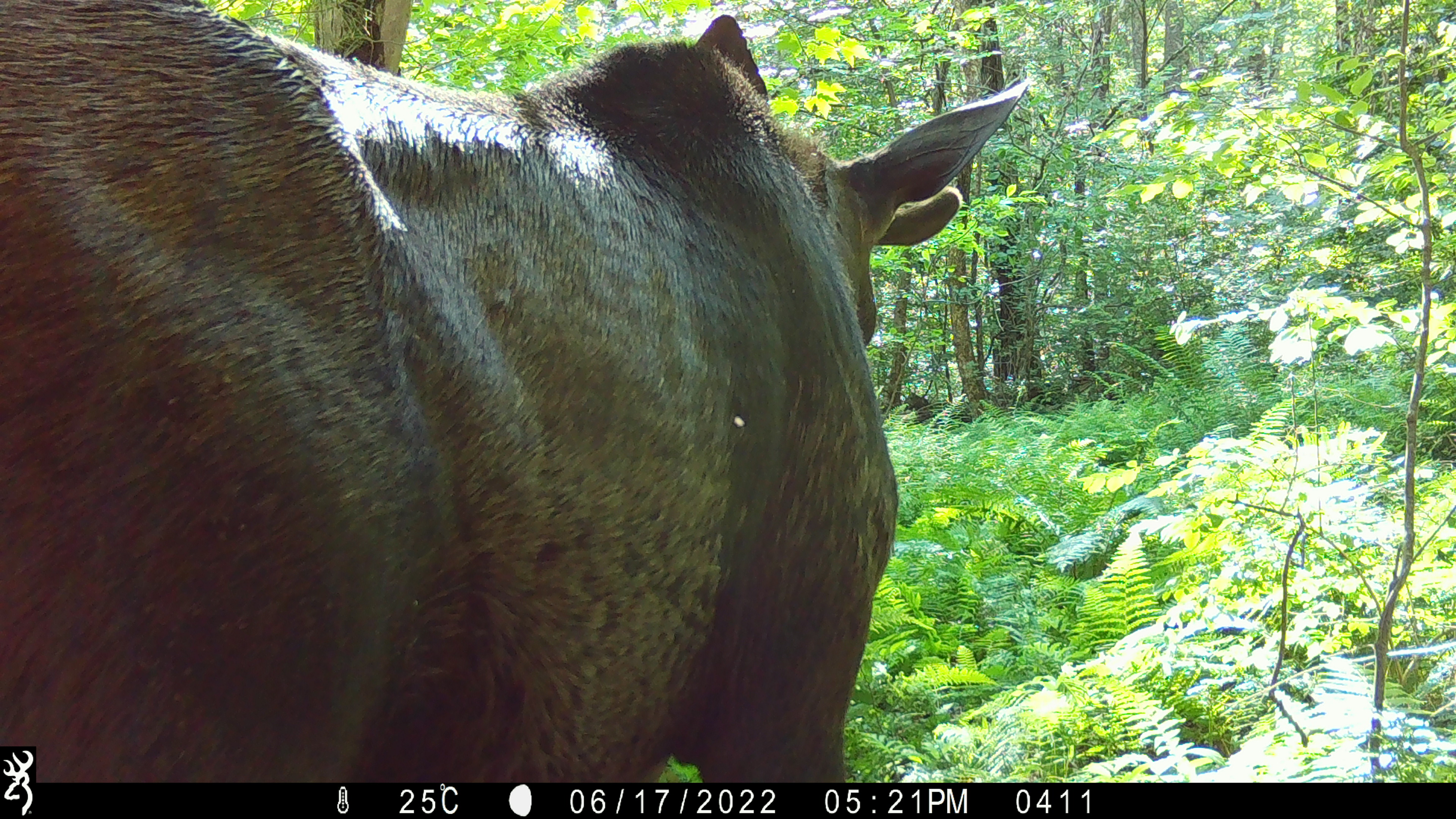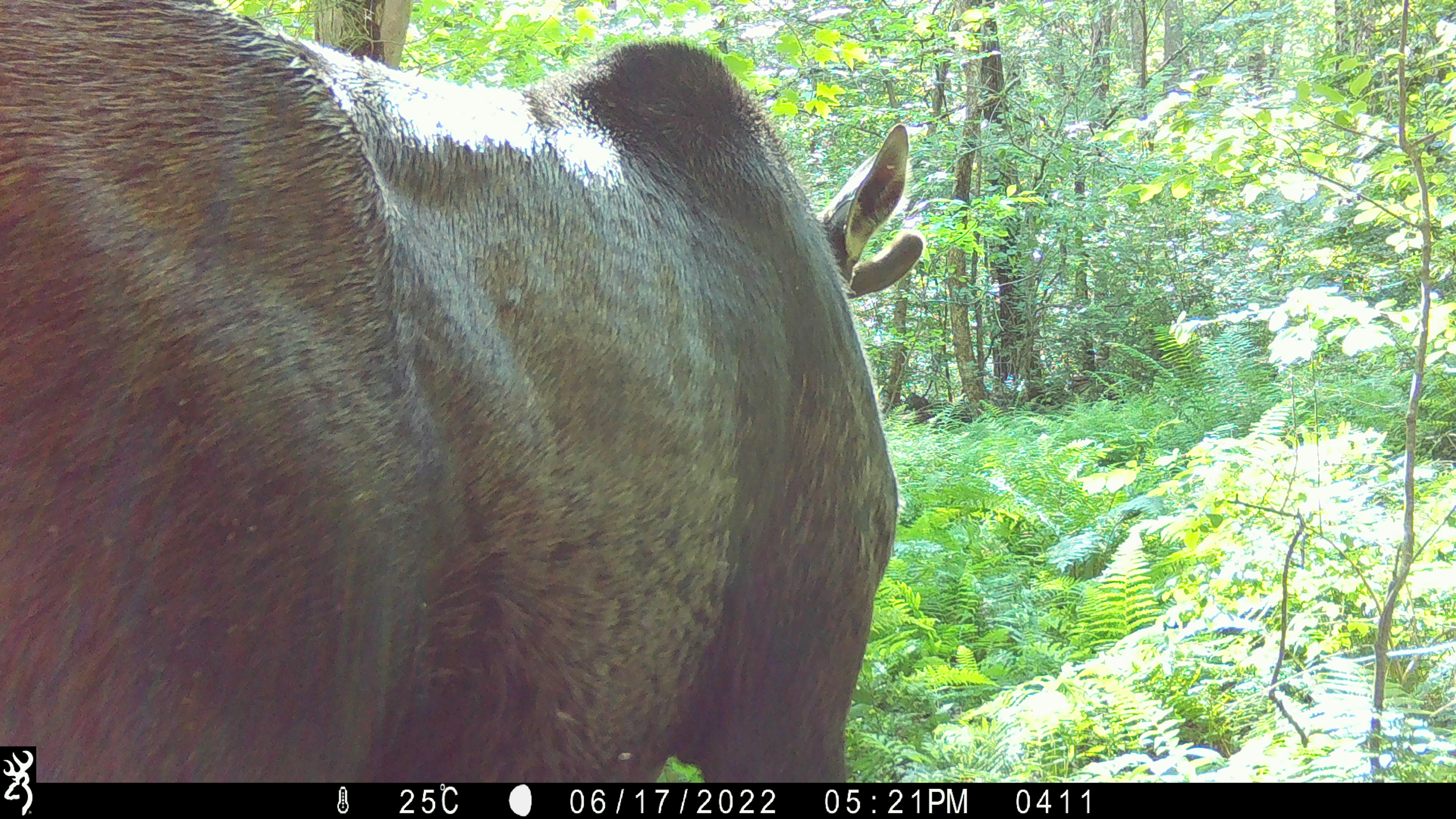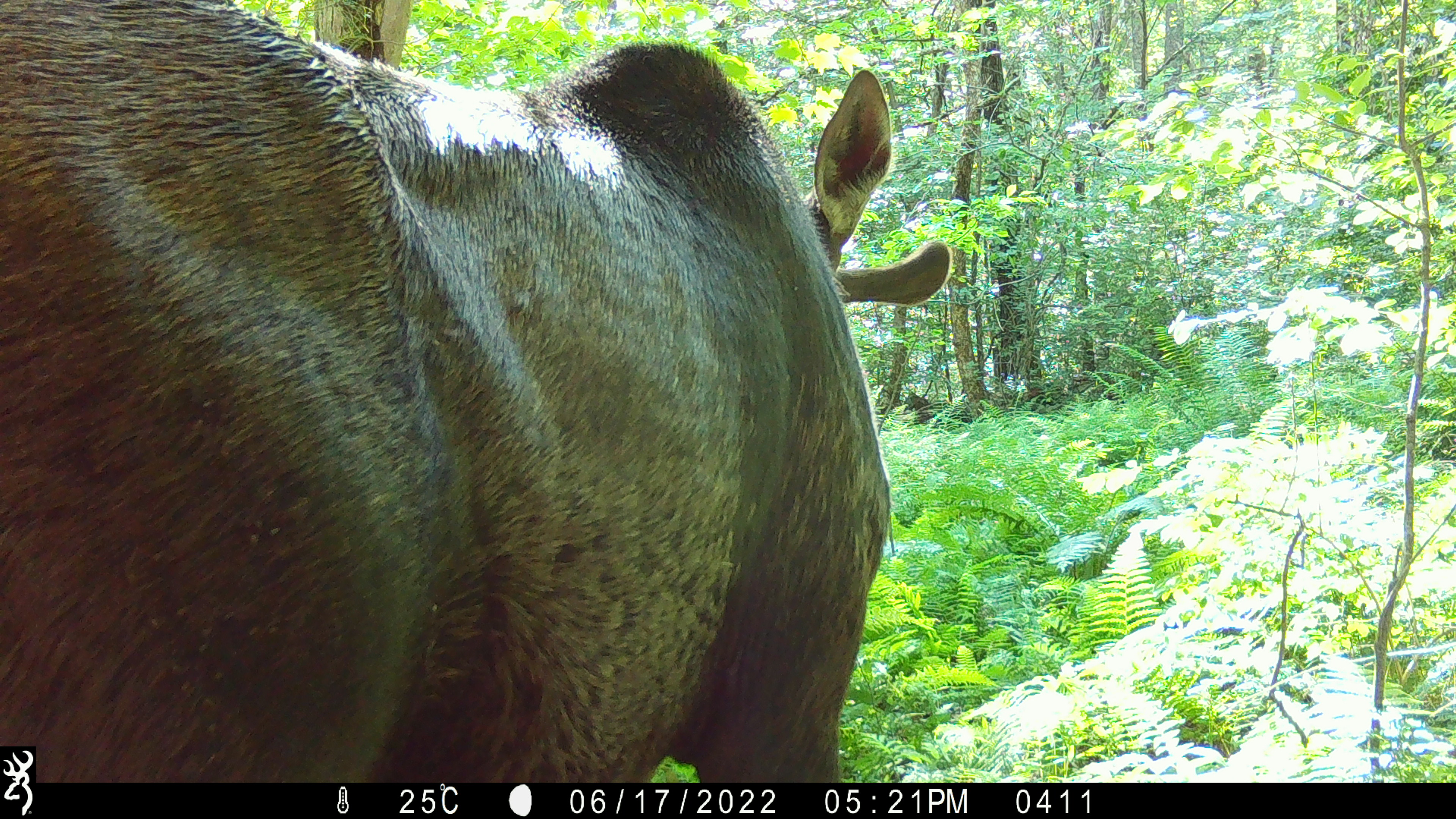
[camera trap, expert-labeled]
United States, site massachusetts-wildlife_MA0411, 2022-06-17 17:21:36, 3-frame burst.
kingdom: Animalia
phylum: Chordata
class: Mammalia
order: Artiodactyla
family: Cervidae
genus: Alces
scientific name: Alces alces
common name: moose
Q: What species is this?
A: Moose (Alces alces).